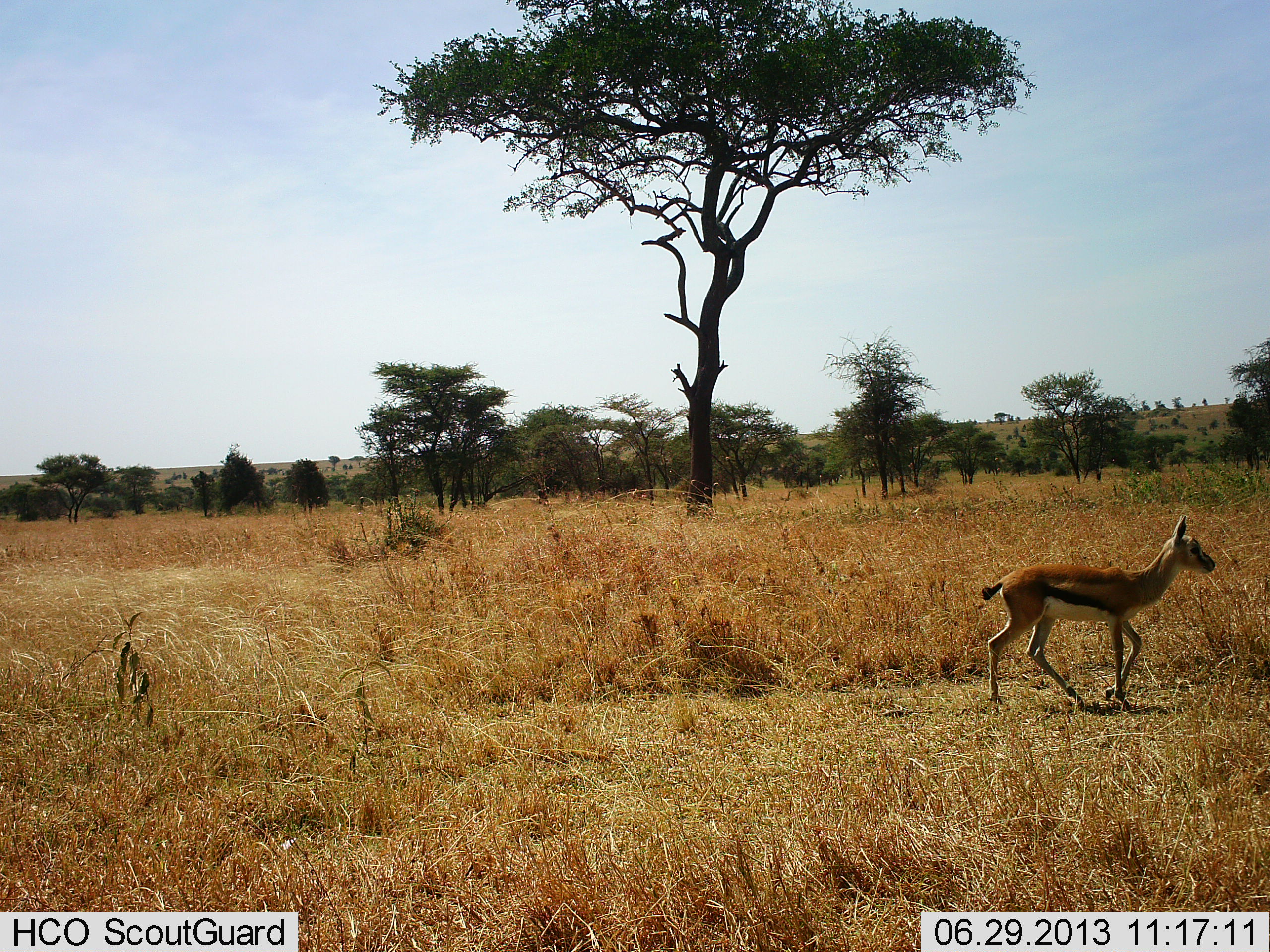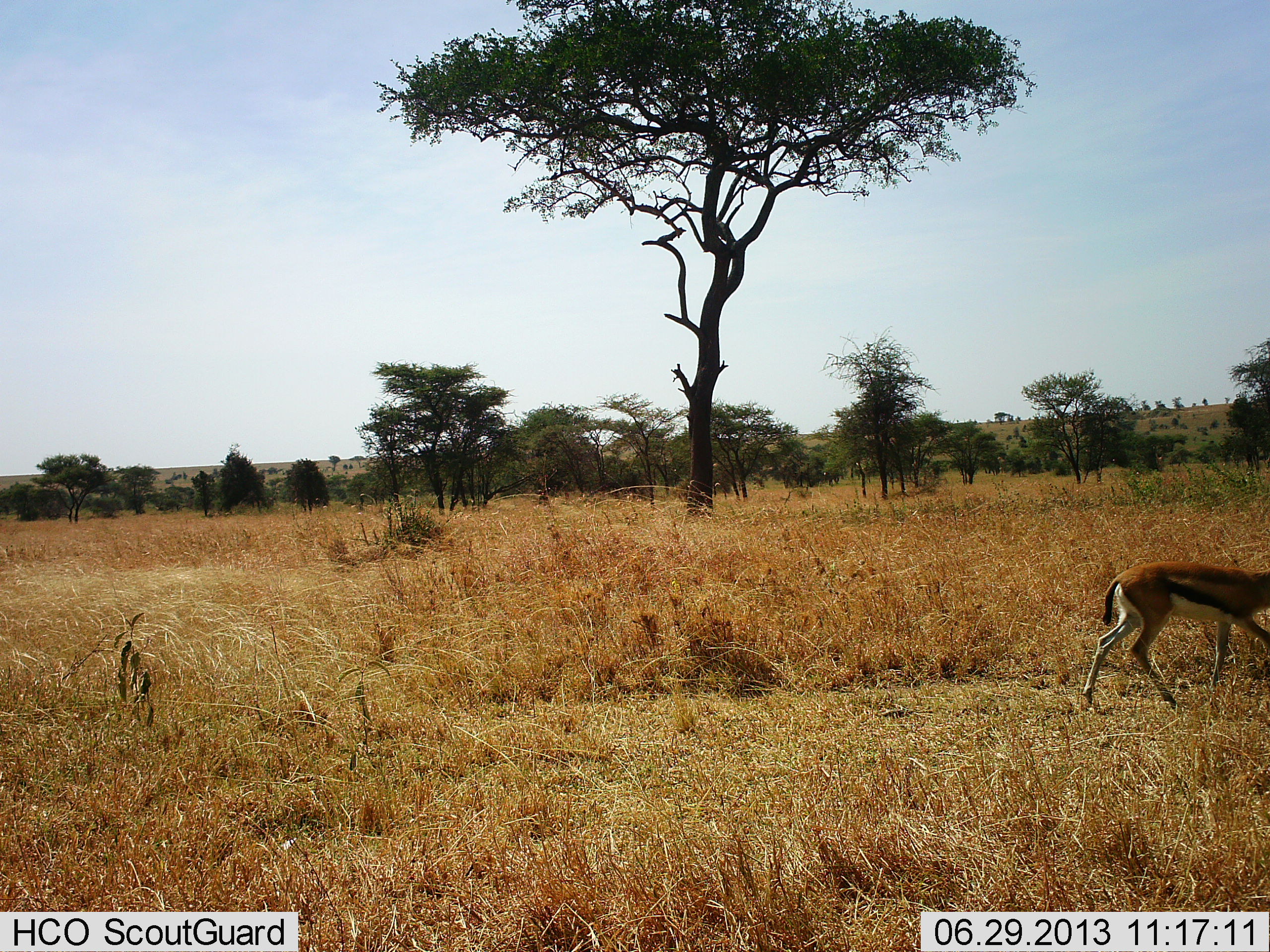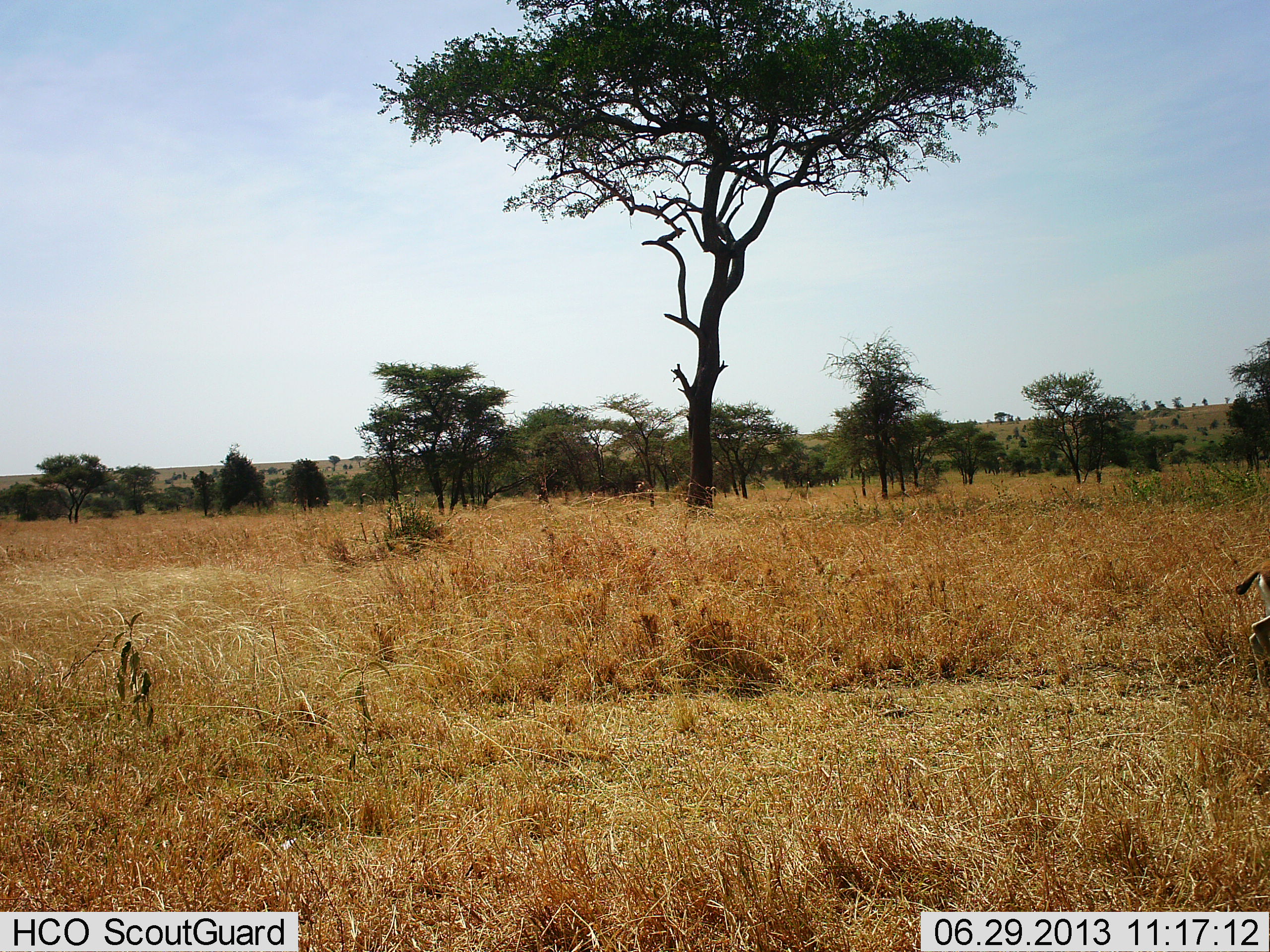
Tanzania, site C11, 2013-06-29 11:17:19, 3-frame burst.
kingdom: Animalia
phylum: Chordata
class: Mammalia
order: Artiodactyla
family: Bovidae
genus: Eudorcas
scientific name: Eudorcas thomsonii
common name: thomson's gazelle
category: gazellethomsons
Gazellethomsons (thomson's gazelle) (Eudorcas thomsonii), count 1. Behavior (volunteer vote fractions): standing 3%, resting 0%, moving 100%, interacting 0%. Young present (vote fraction): 6%. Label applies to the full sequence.